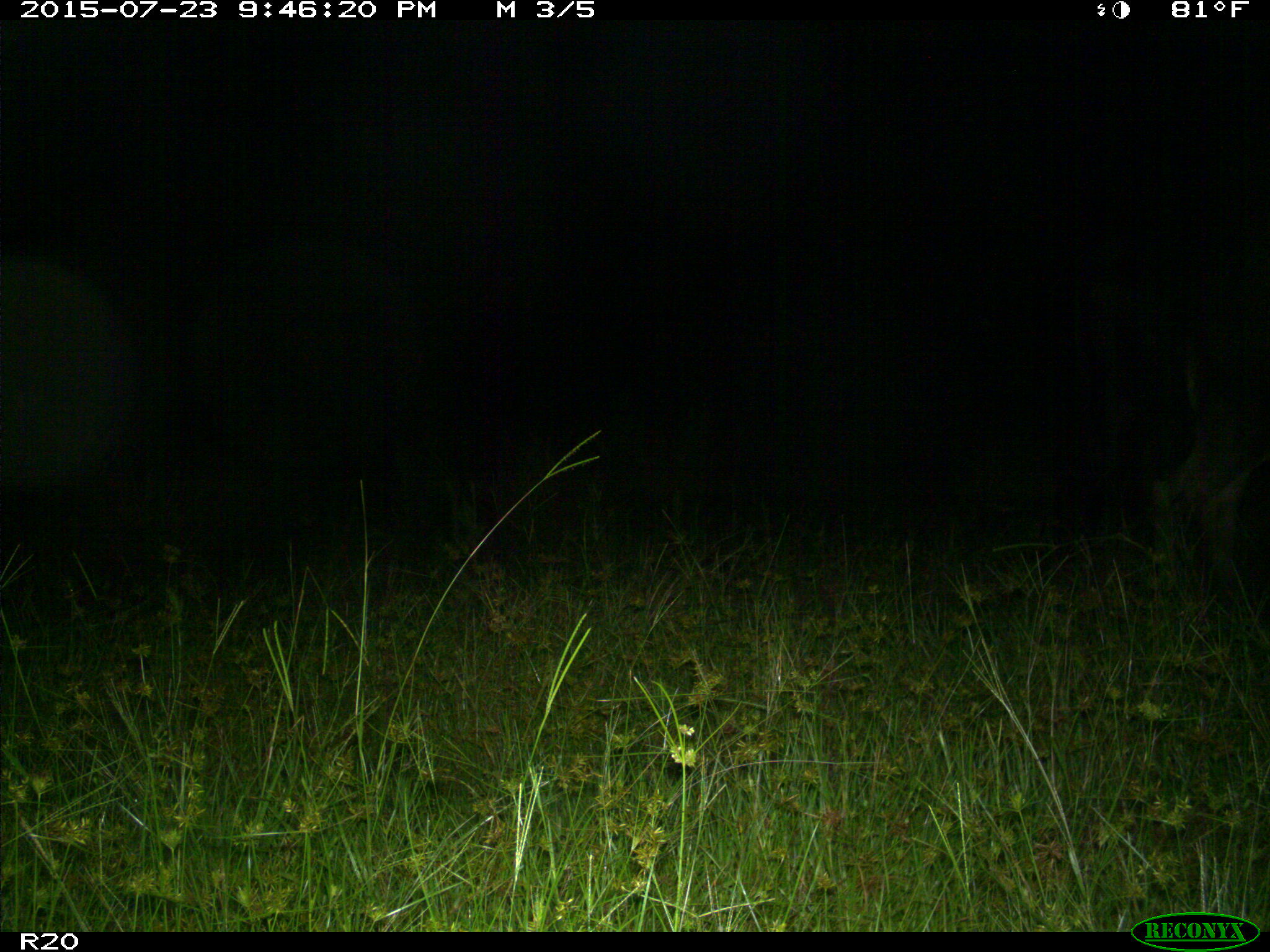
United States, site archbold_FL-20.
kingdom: Animalia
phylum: Chordata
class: Mammalia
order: Artiodactyla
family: Bovidae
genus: Bos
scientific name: Bos taurus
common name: domestic cow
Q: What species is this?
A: Bos taurus (domestic cow).